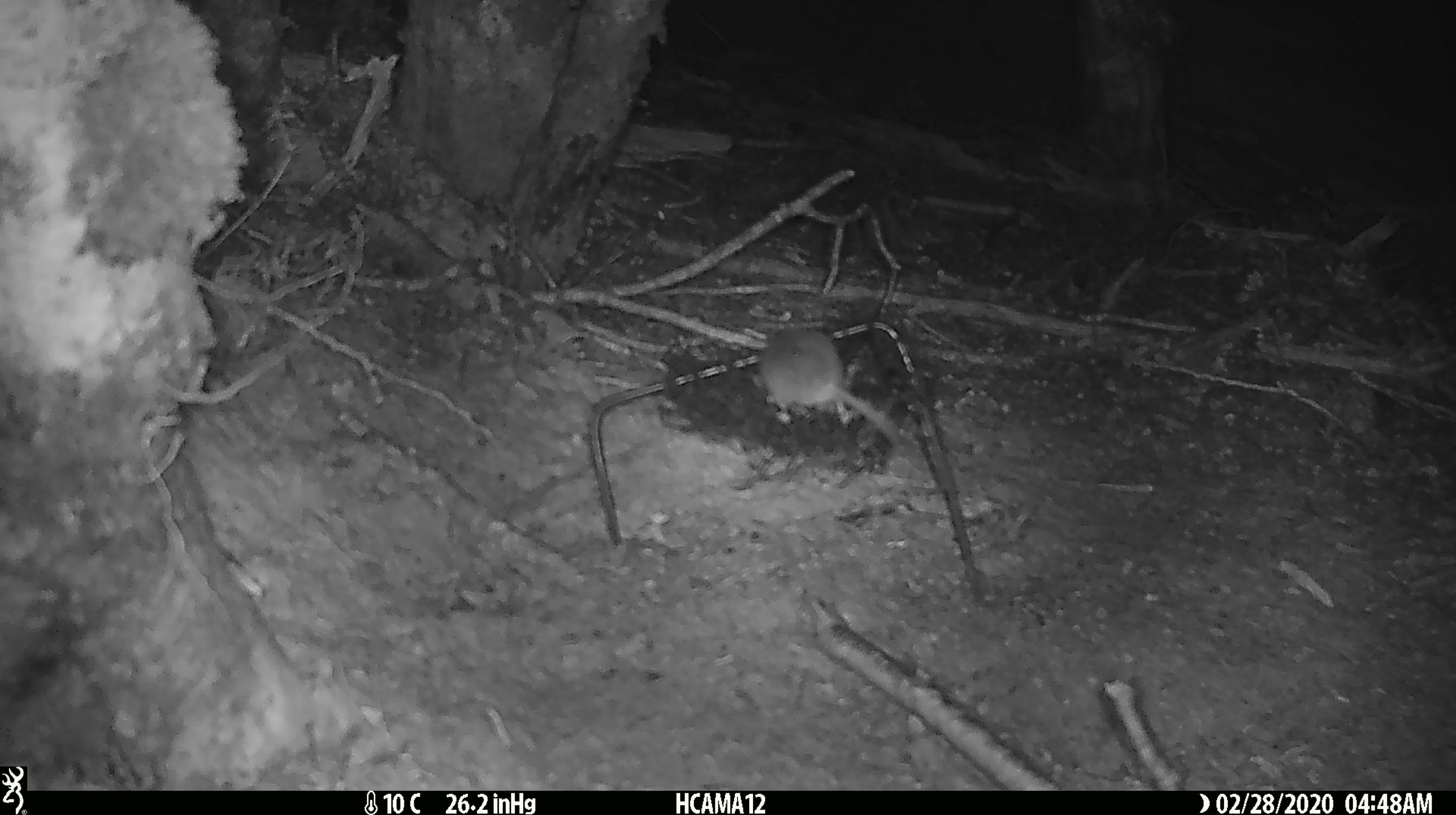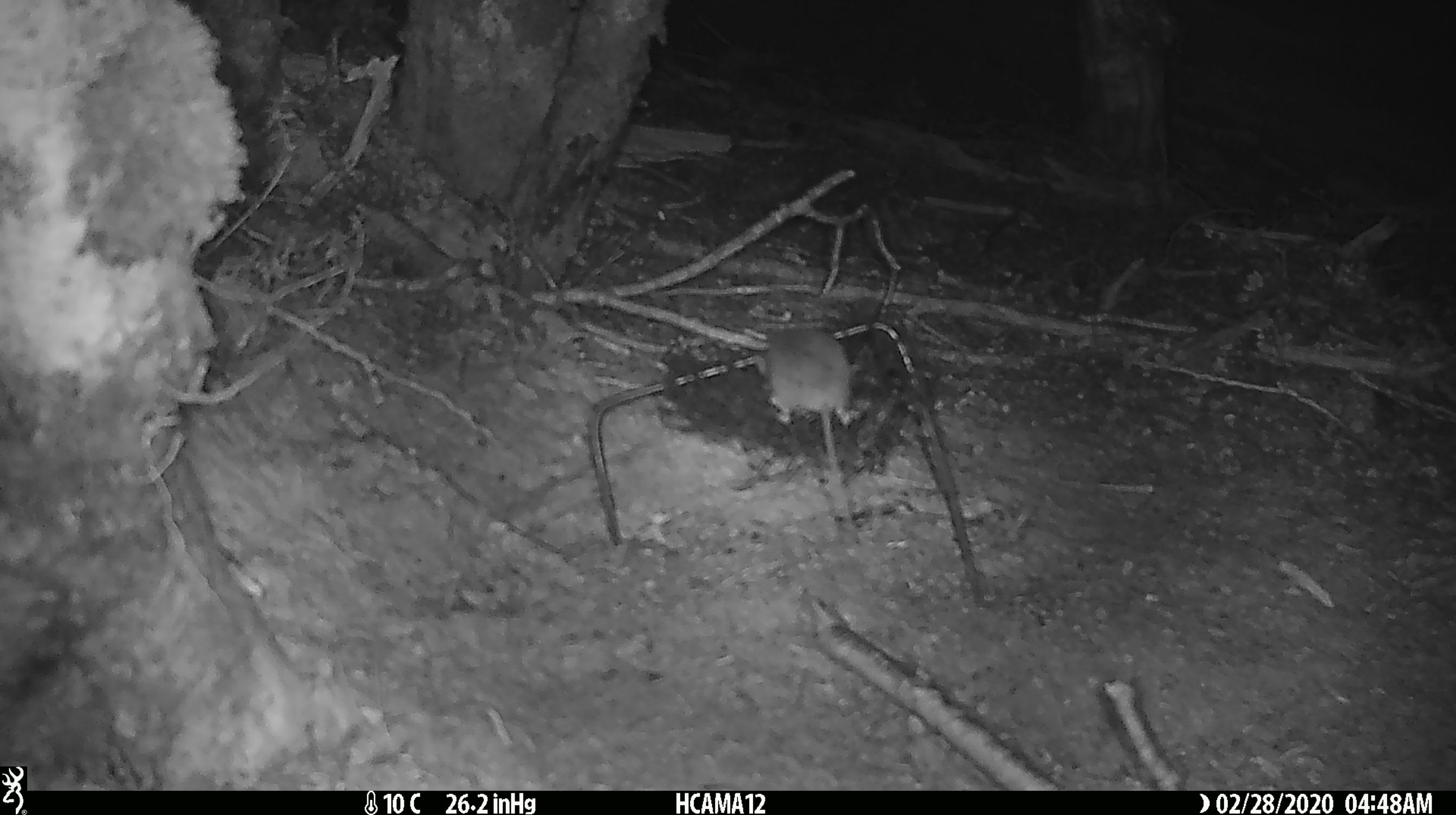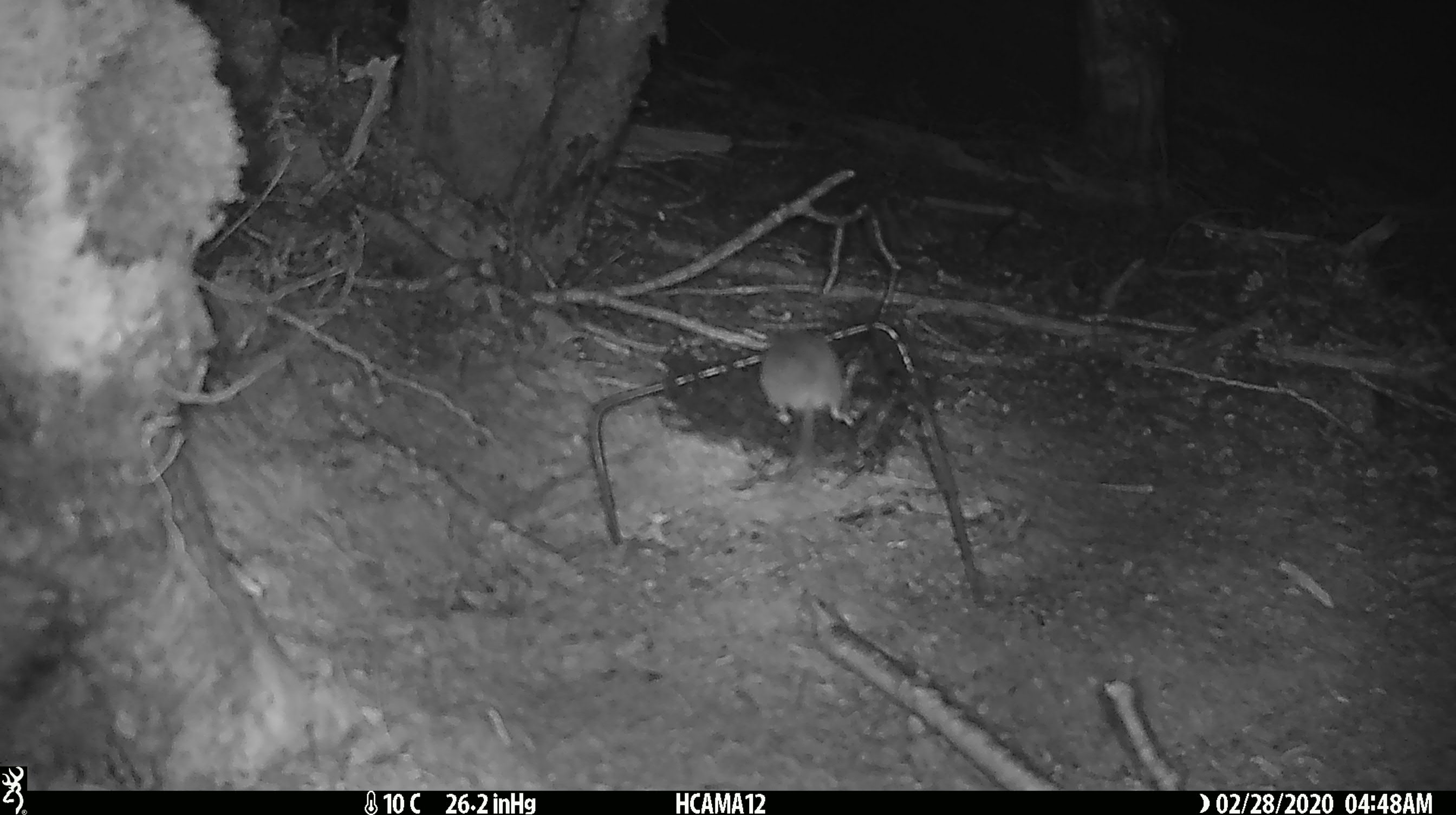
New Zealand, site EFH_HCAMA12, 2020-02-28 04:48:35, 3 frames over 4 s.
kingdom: Animalia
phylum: Chordata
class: Mammalia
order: Rodentia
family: Muridae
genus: Mus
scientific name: Mus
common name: mouse